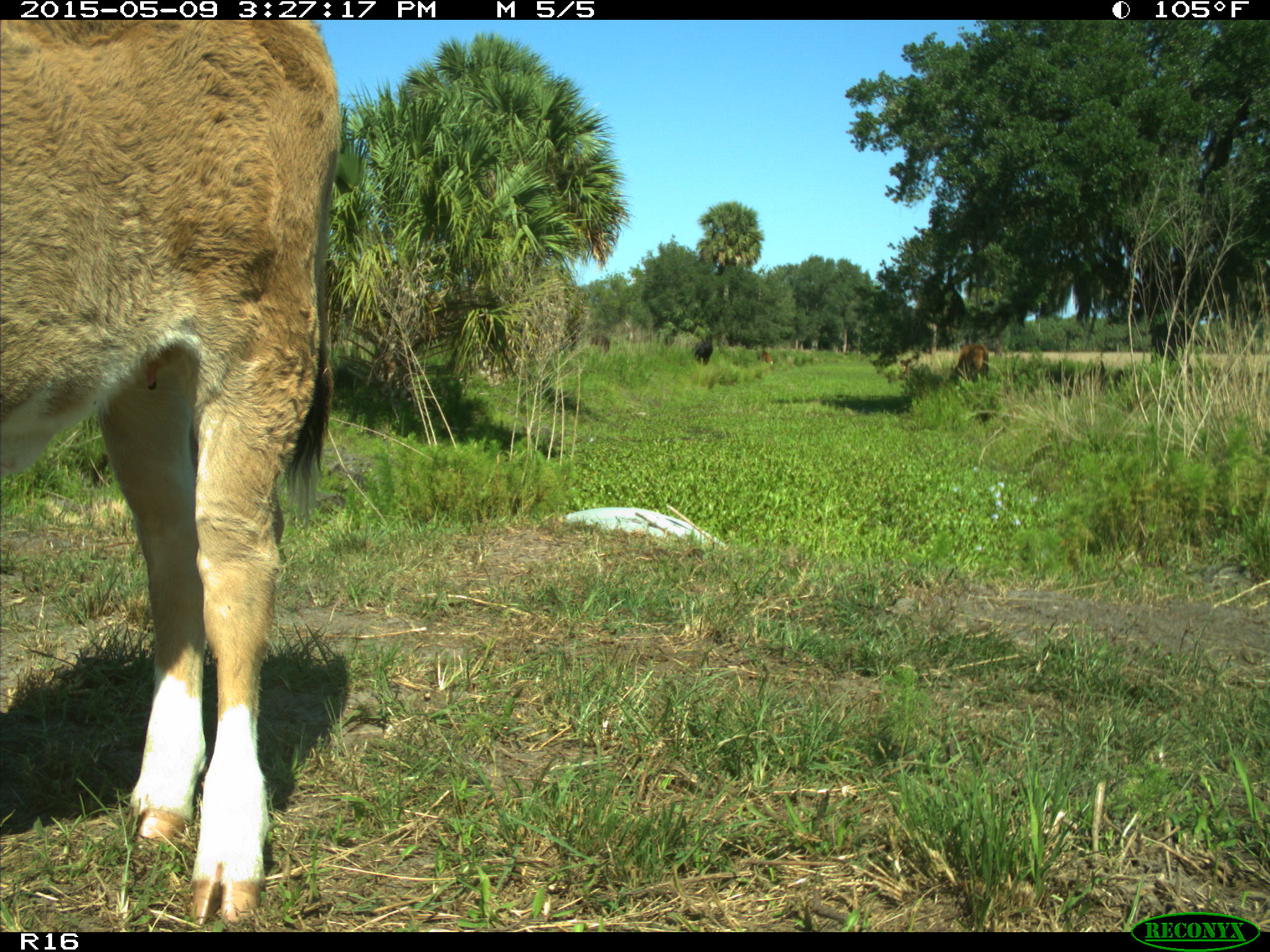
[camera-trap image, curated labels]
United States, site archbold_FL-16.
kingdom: Animalia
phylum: Chordata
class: Mammalia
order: Artiodactyla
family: Bovidae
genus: Bos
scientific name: Bos taurus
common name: domestic cow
Bos taurus (domestic cow).